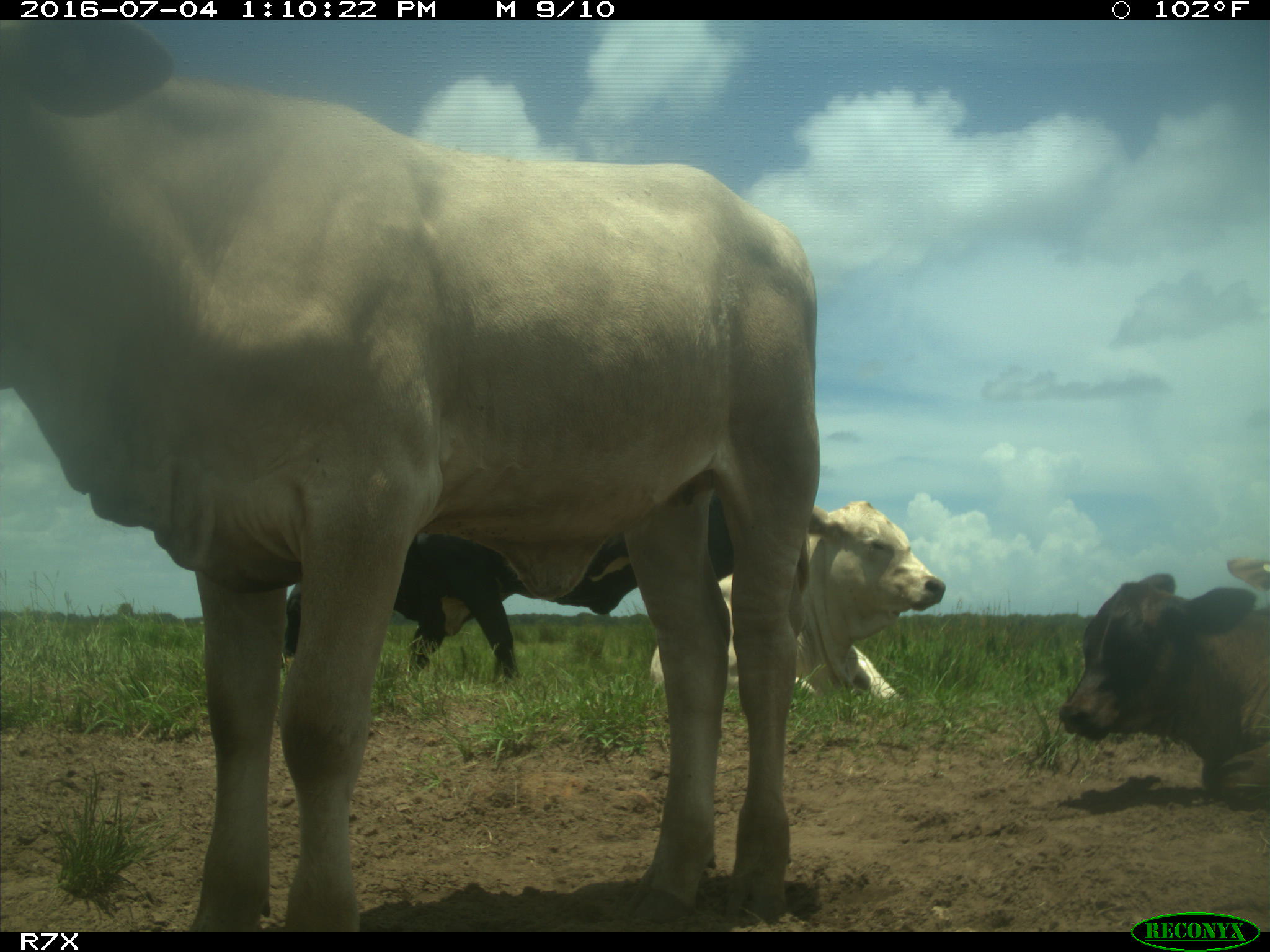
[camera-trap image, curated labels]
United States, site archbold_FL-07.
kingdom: Animalia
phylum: Chordata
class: Mammalia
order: Artiodactyla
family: Bovidae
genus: Bos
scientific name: Bos taurus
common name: domestic cow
Bos taurus (domestic cow).